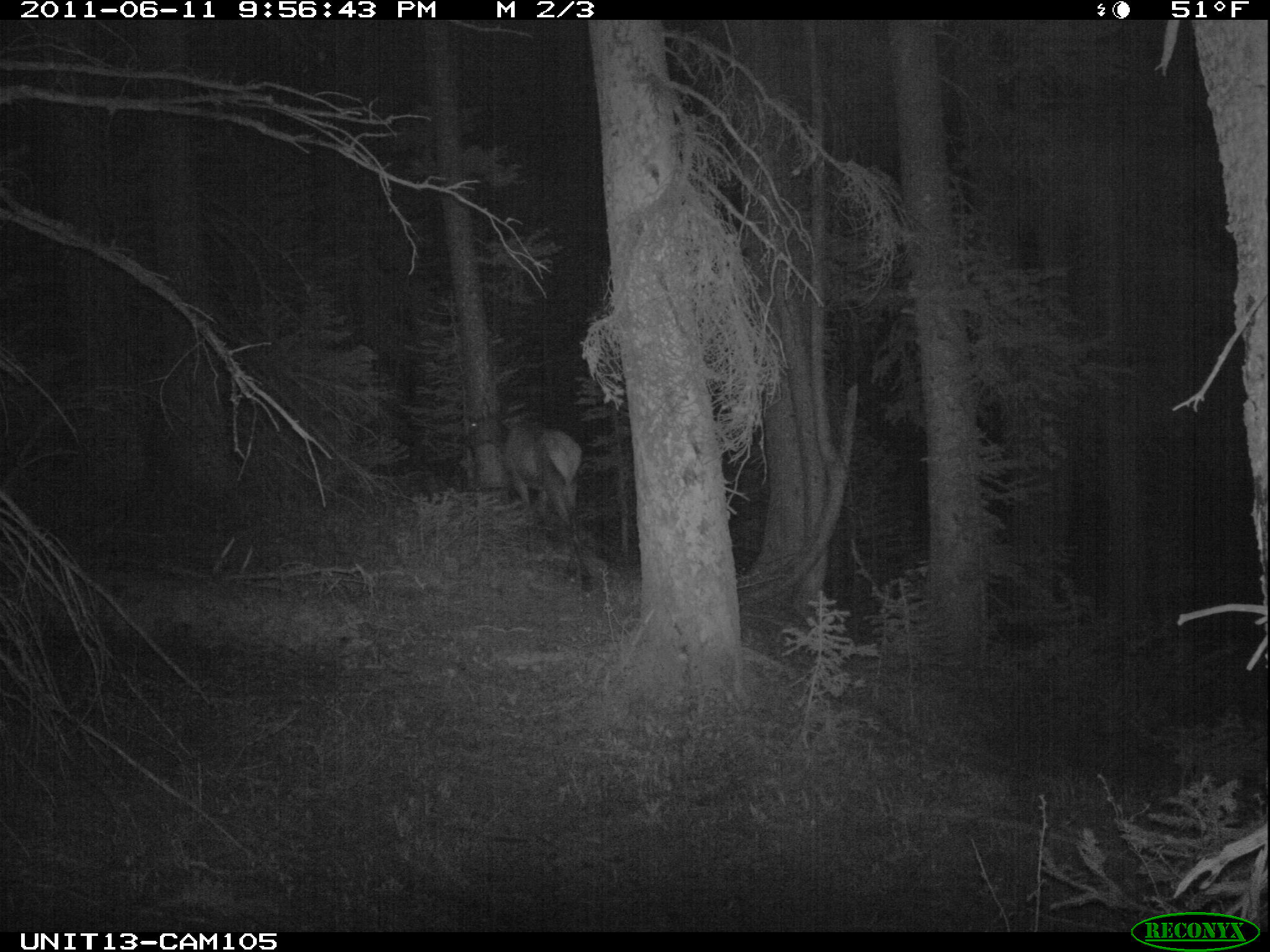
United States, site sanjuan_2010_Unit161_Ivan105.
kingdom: Animalia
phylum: Chordata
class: Mammalia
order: Artiodactyla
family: Cervidae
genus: Cervus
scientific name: Cervus elaphus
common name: red deer